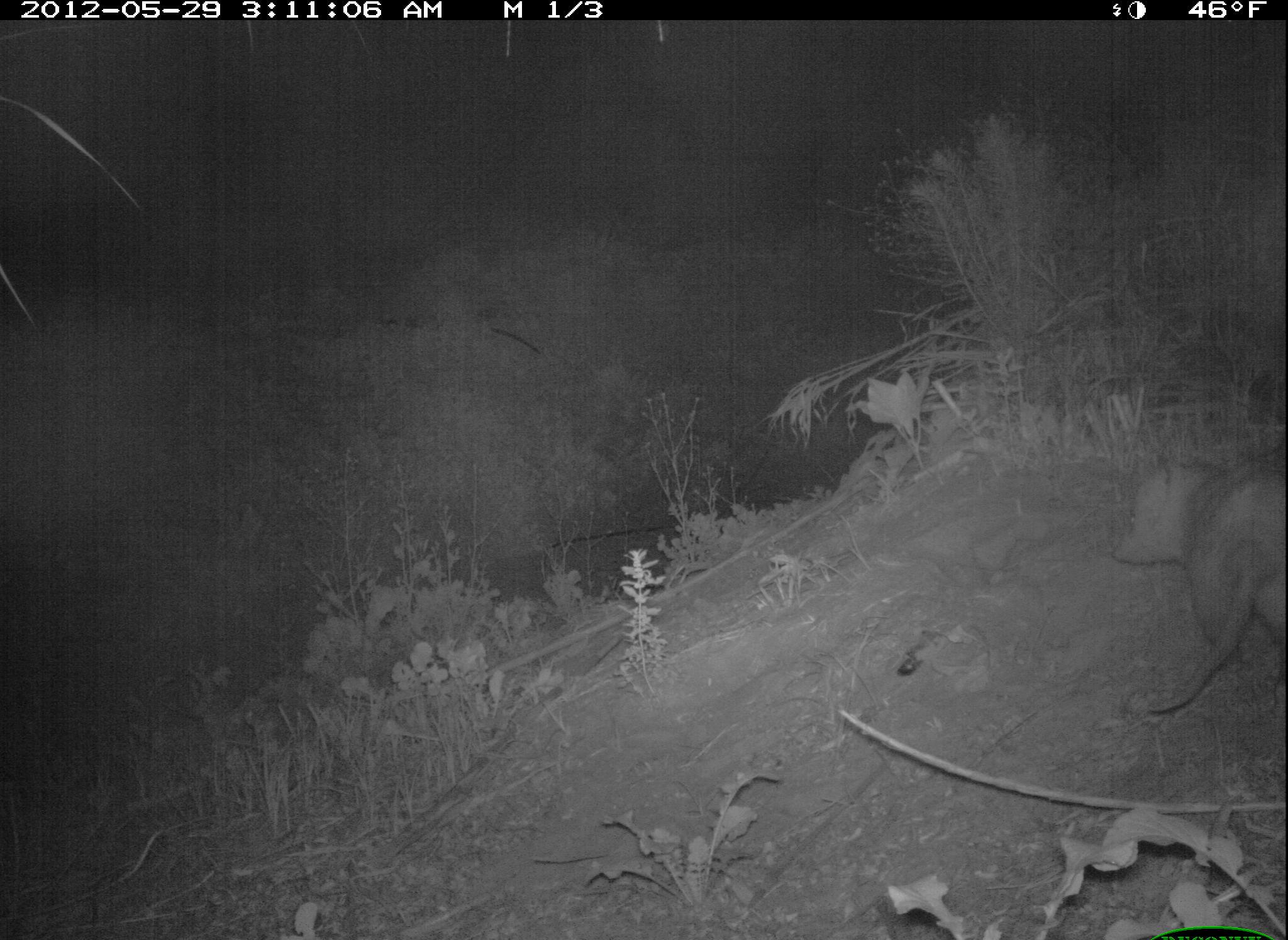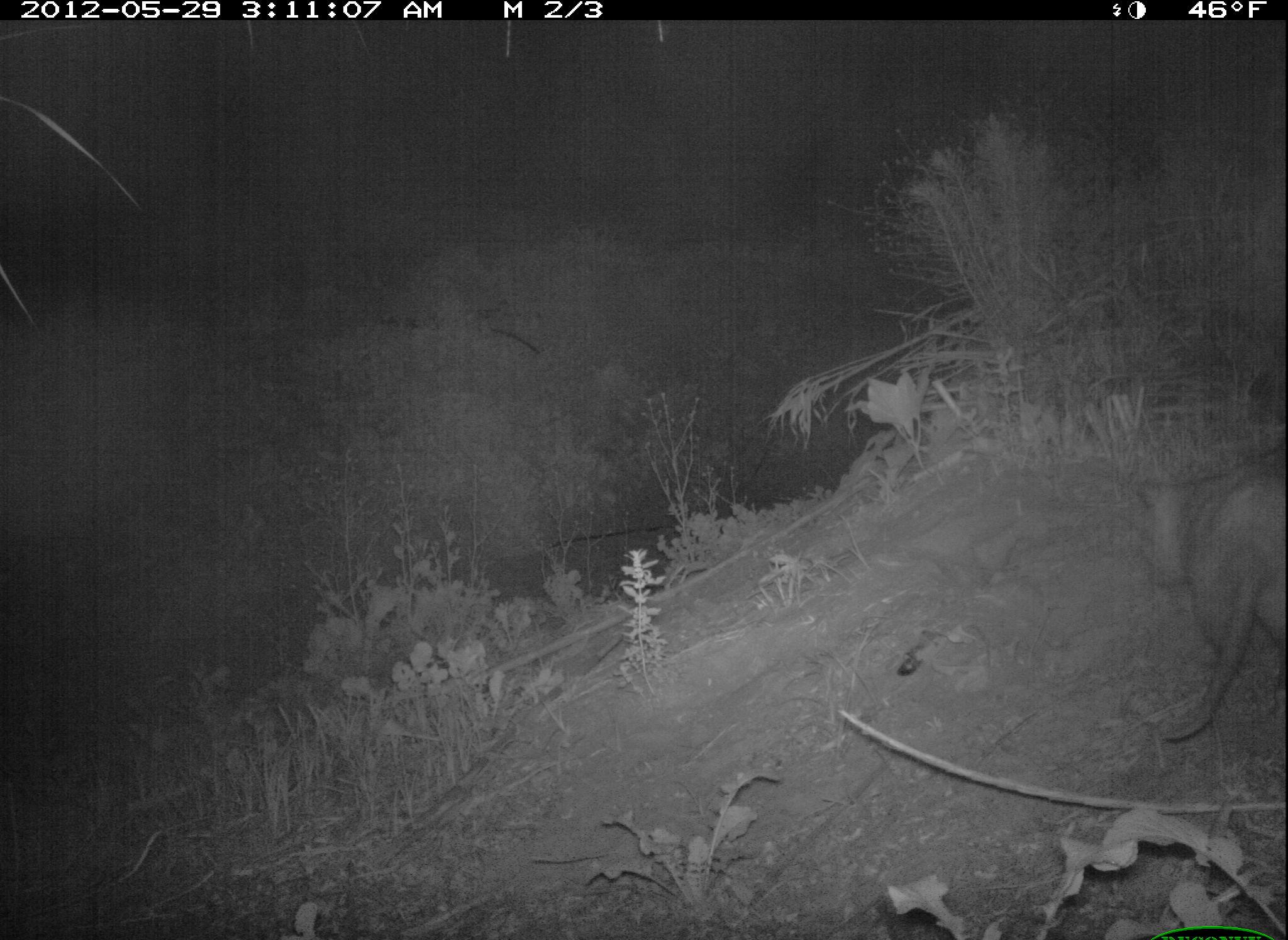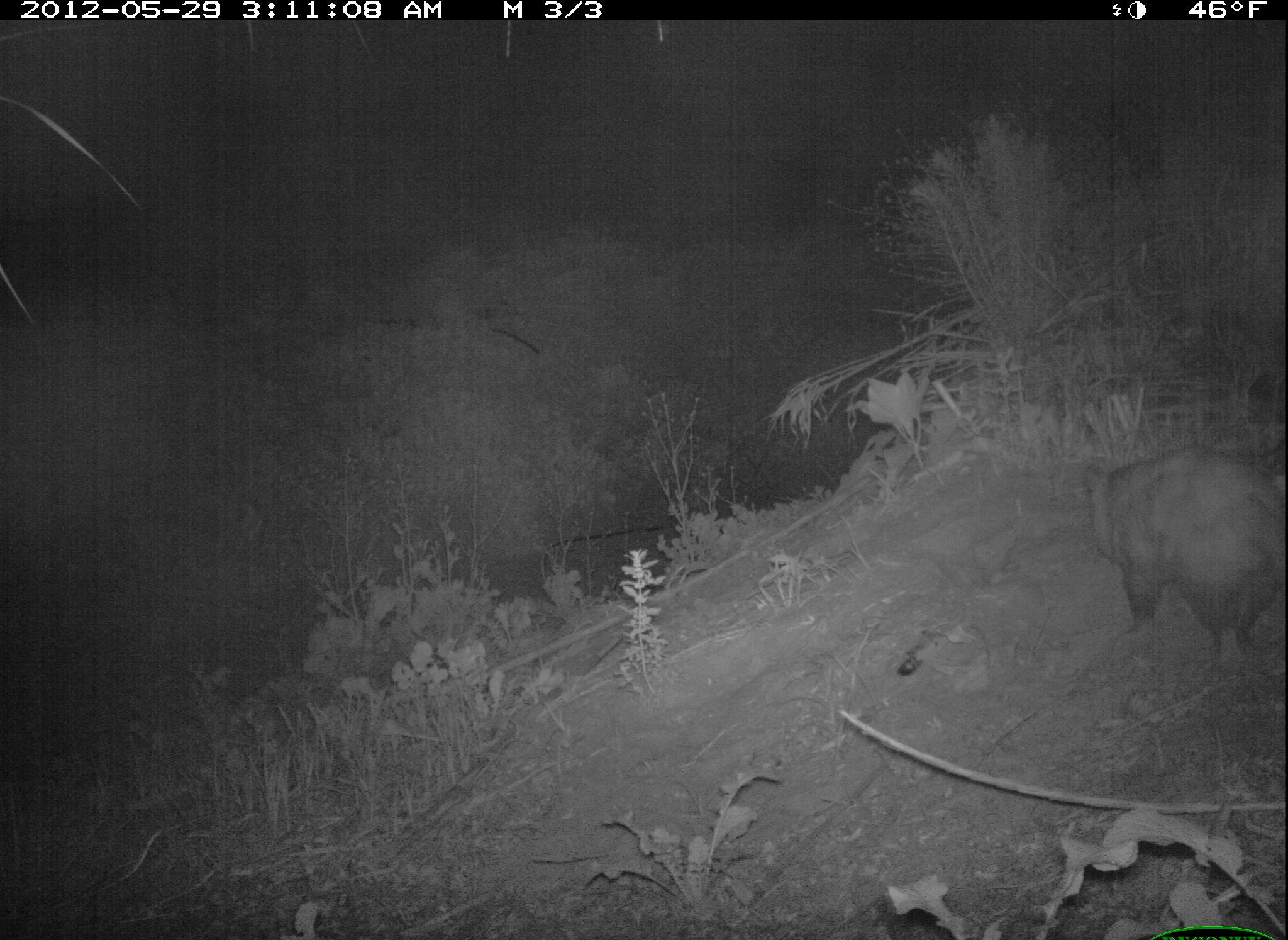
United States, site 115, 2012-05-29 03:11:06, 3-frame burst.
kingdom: Animalia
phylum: Chordata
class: Mammalia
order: Didelphimorphia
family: Didelphidae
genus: Didelphis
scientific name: Didelphis virginiana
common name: virginia opossum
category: opossum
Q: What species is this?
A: Opossum (virginia opossum) (Didelphis virginiana).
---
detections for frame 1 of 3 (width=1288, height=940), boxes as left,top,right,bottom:
opossum: 1095,443,1288,728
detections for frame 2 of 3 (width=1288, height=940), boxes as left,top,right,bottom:
opossum: 1117,435,1287,754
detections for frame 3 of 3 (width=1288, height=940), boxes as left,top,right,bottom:
opossum: 1071,433,1285,672